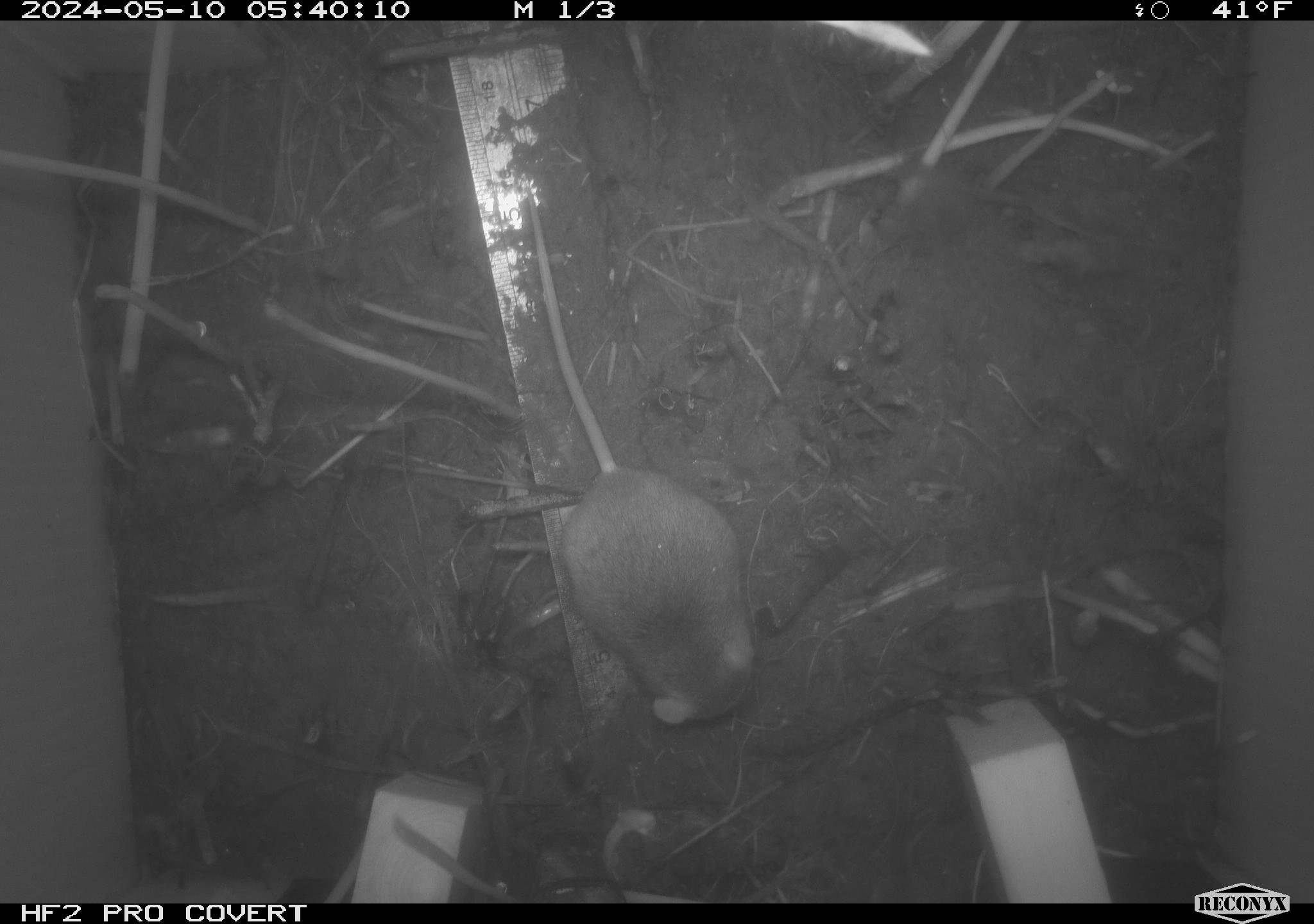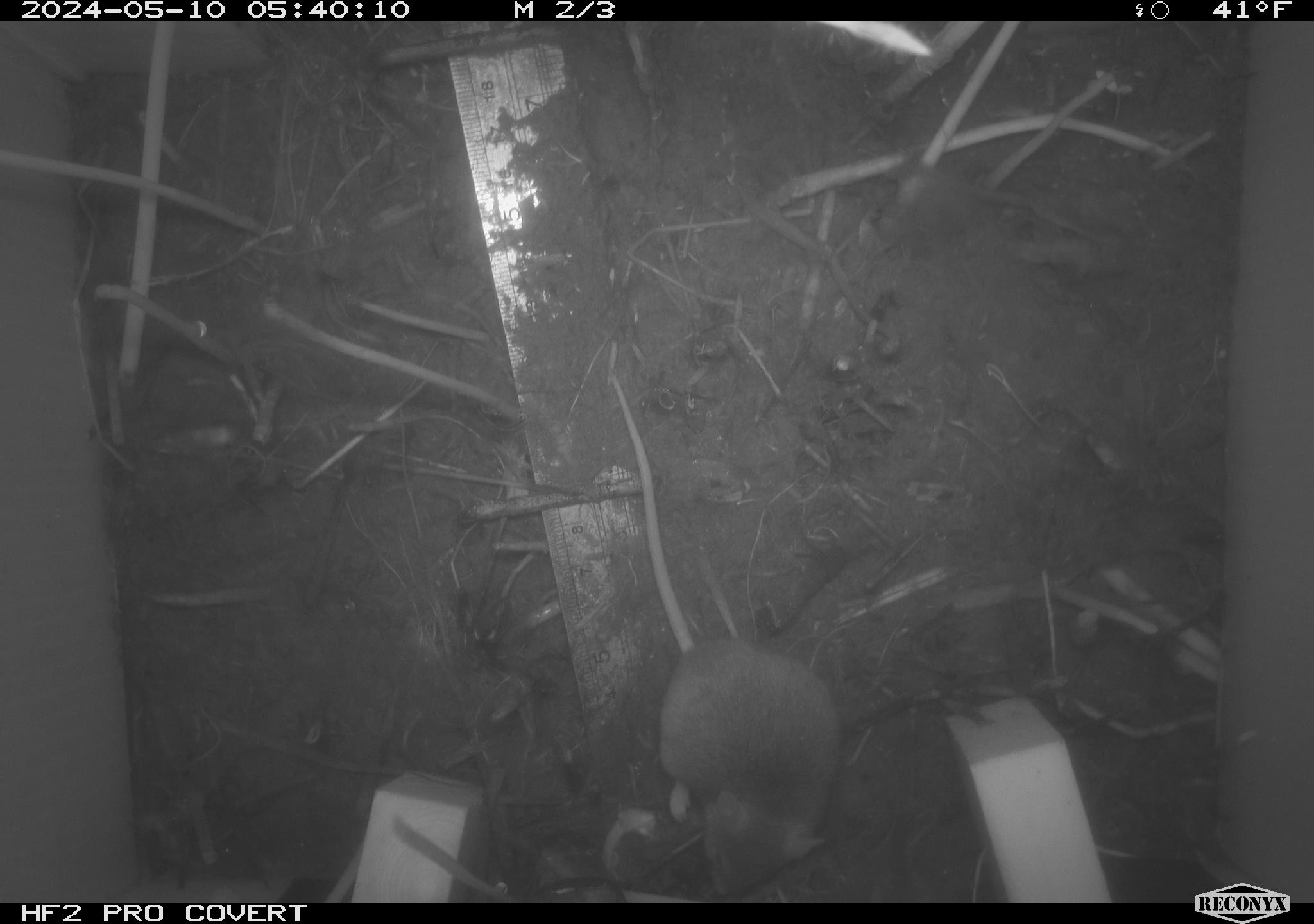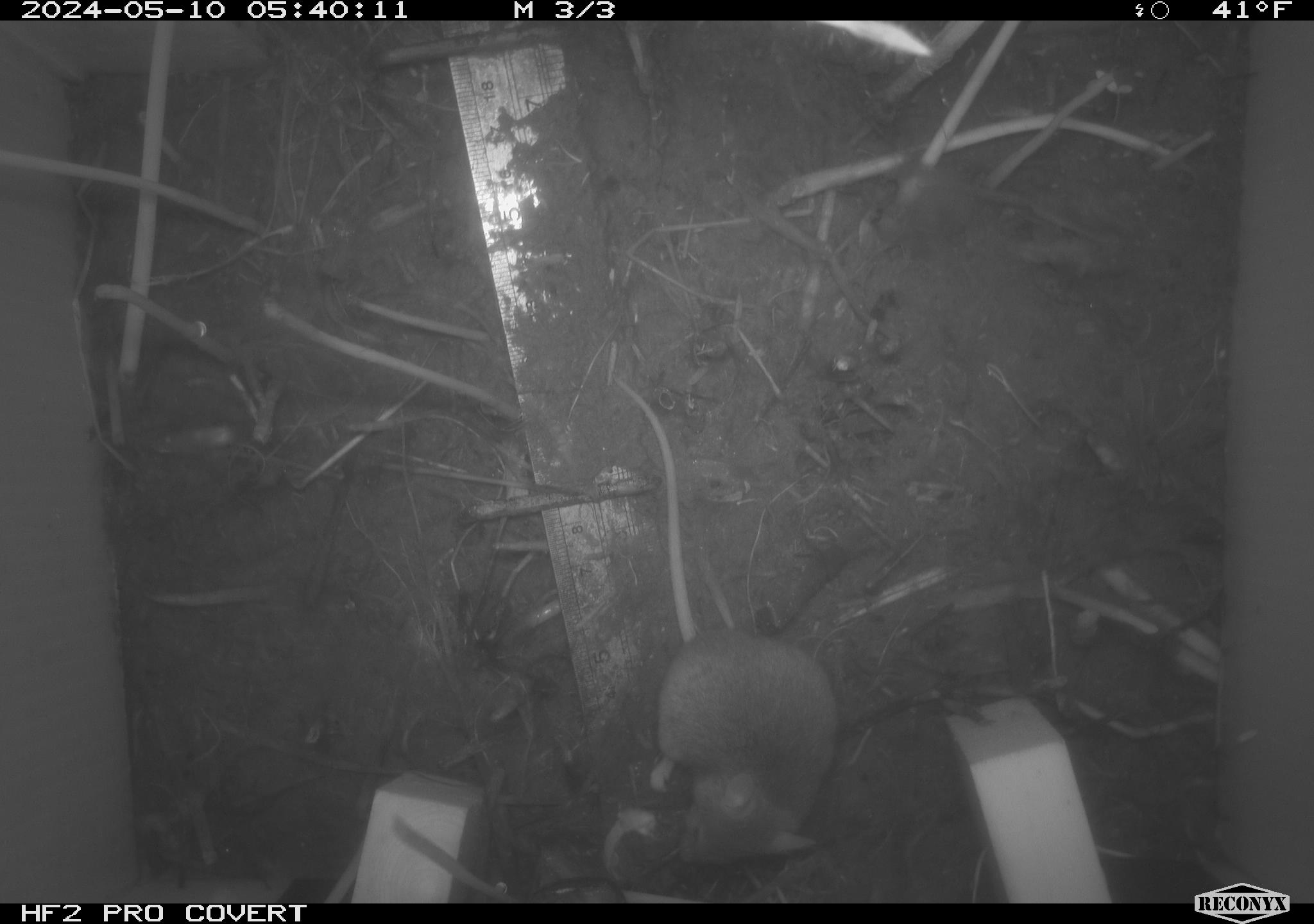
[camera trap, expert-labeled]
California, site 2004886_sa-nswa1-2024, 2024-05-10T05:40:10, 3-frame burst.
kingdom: Animalia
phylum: Chordata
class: Mammalia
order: Rodentia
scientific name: Rodentia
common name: mouse species